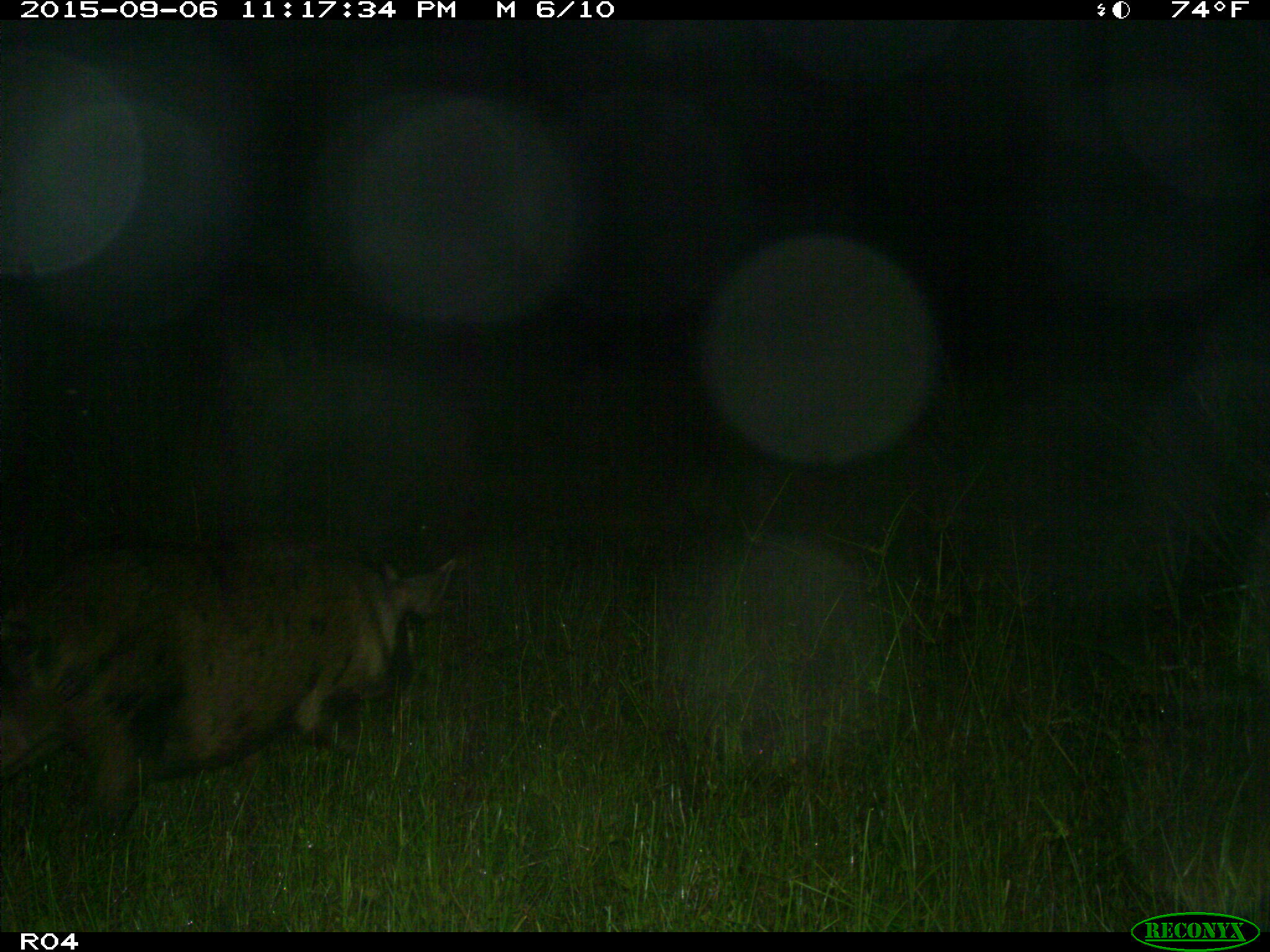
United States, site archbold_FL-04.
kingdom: Animalia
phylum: Chordata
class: Mammalia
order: Artiodactyla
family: Suidae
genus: Sus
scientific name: Sus scrofa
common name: wild boar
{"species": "Sus scrofa (wild boar)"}